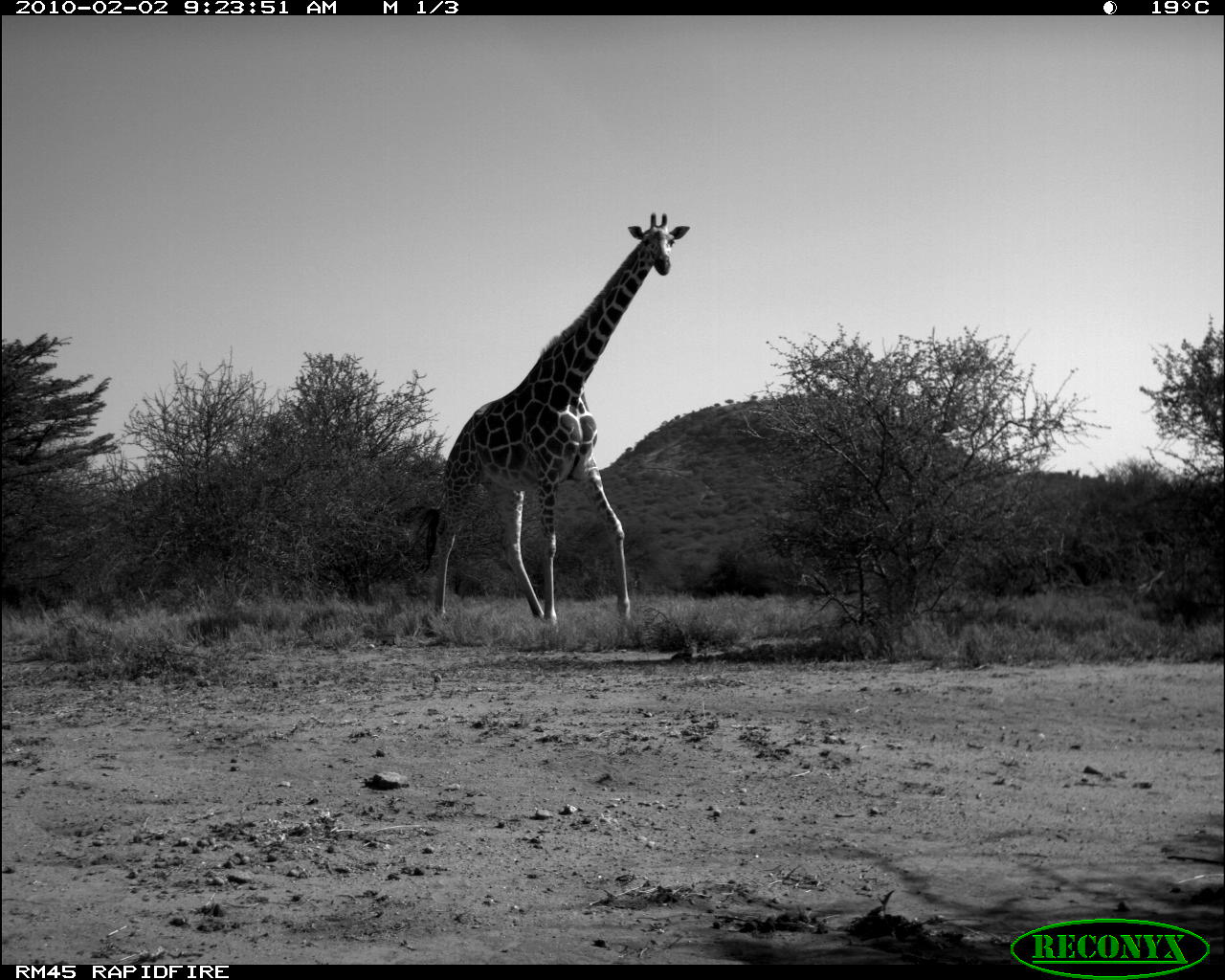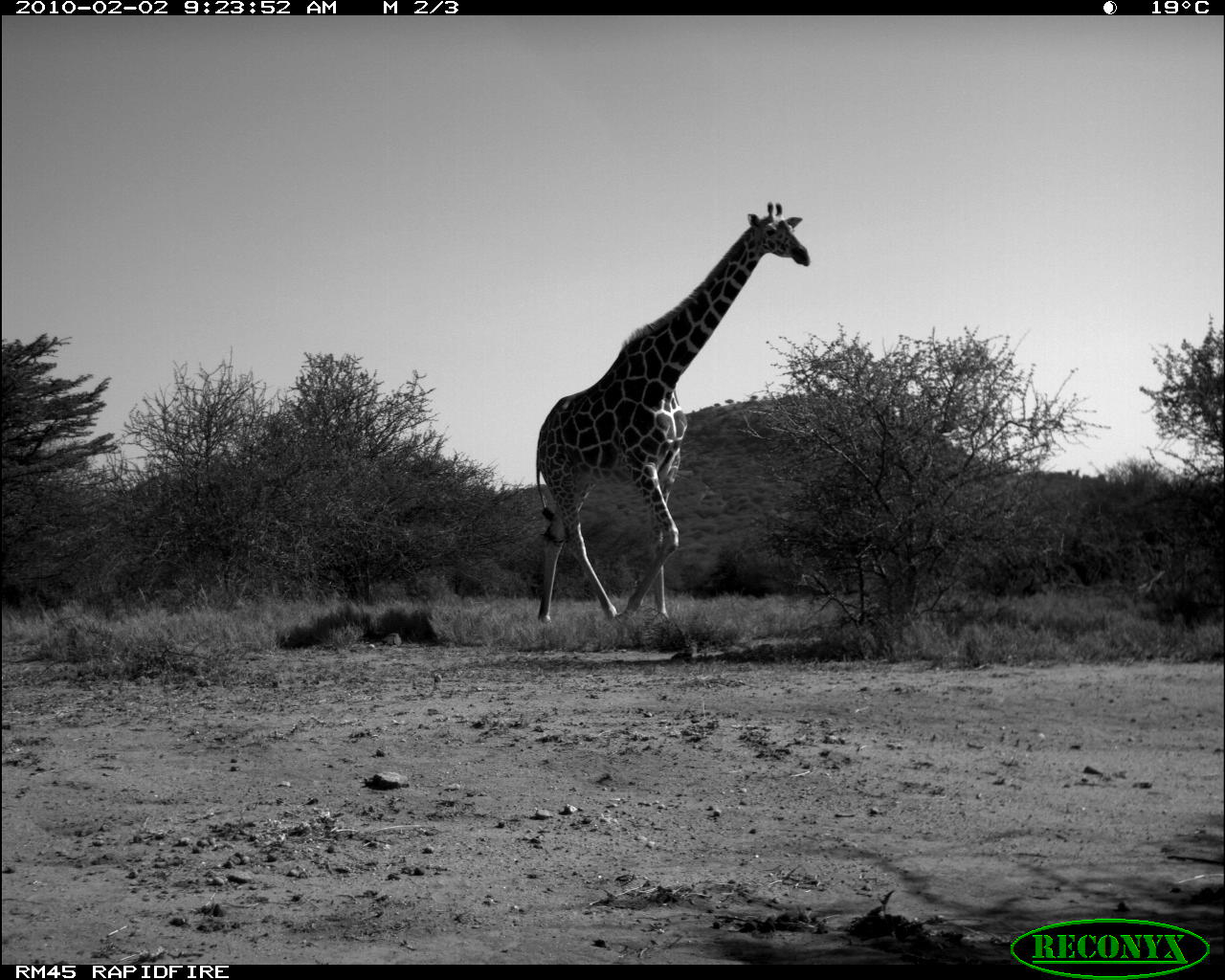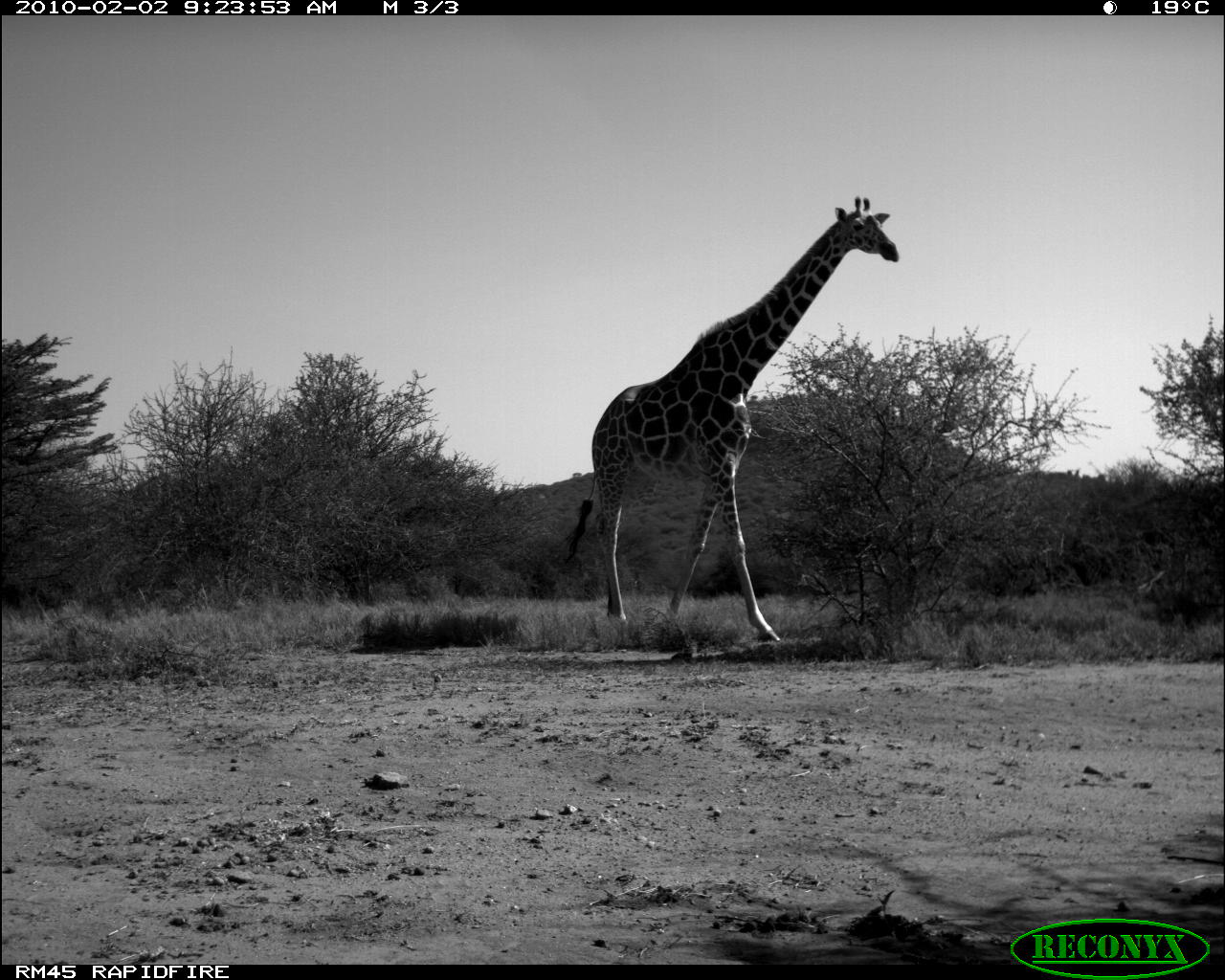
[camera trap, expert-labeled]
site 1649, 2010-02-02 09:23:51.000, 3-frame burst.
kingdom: Animalia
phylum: Chordata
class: Mammalia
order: Artiodactyla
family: Giraffidae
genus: Giraffa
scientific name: Giraffa camelopardalis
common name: giraffe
Giraffa camelopardalis (giraffe), count 1.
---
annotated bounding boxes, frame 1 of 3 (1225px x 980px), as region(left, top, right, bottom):
giraffa camelopardalis: region(410, 210, 691, 632)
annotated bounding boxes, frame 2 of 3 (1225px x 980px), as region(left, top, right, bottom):
giraffa camelopardalis: region(535, 199, 812, 624)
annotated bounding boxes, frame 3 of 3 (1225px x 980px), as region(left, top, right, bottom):
giraffa camelopardalis: region(557, 192, 901, 644)